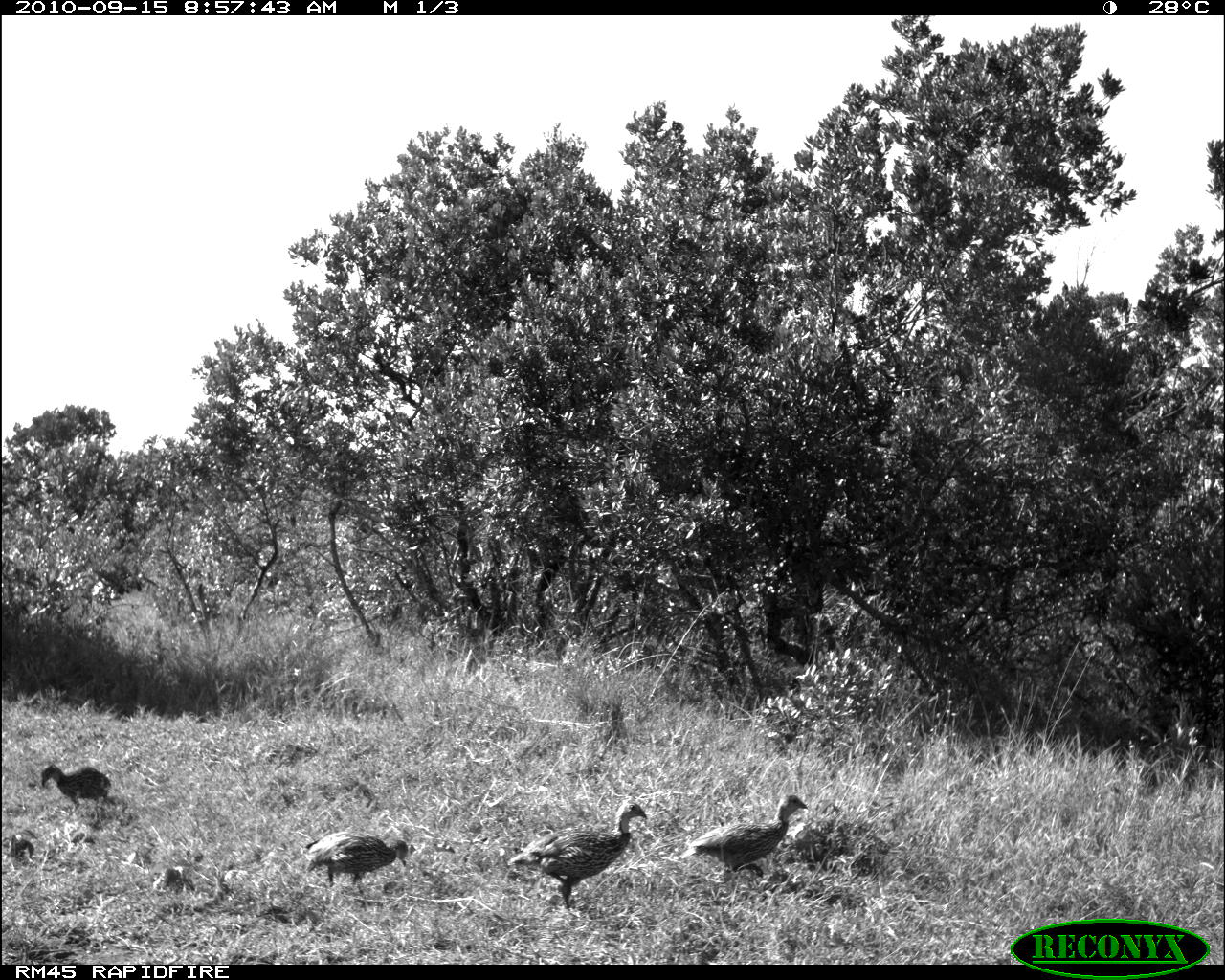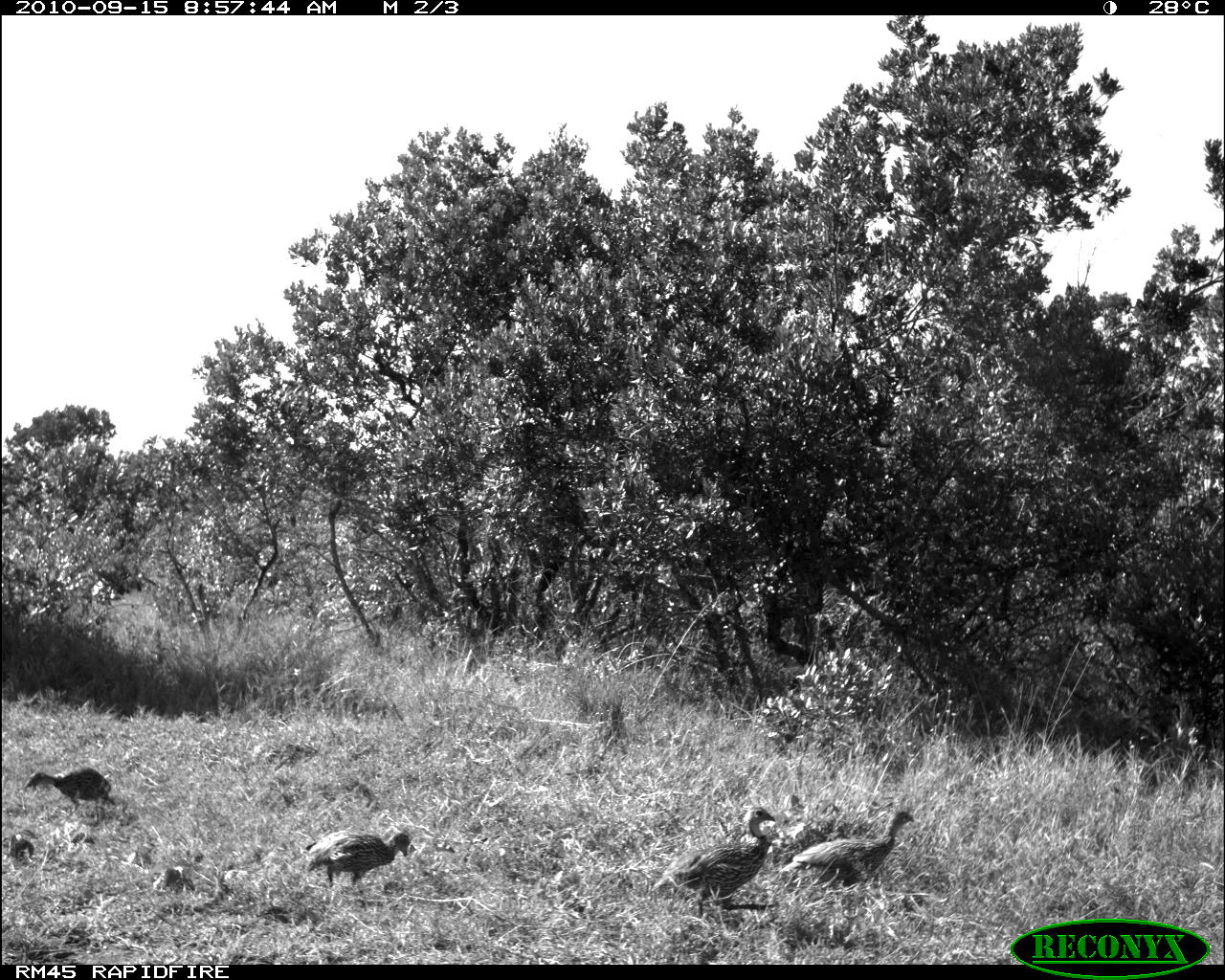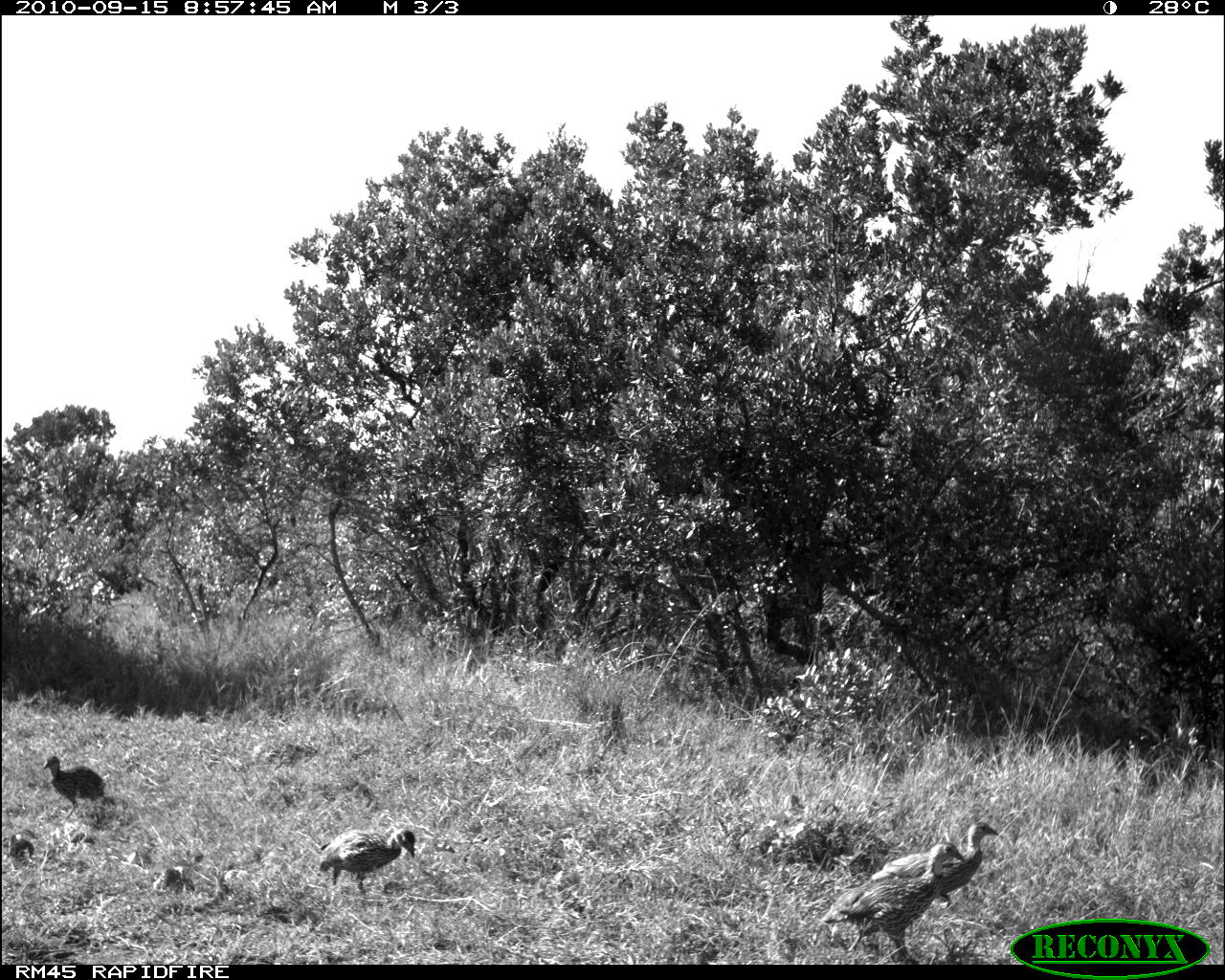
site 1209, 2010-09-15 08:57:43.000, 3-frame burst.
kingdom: Animalia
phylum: Chordata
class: Aves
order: Galliformes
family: Phasianidae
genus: Pternistis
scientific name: Pternistis leucoscepus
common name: yellow-necked francolin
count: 4